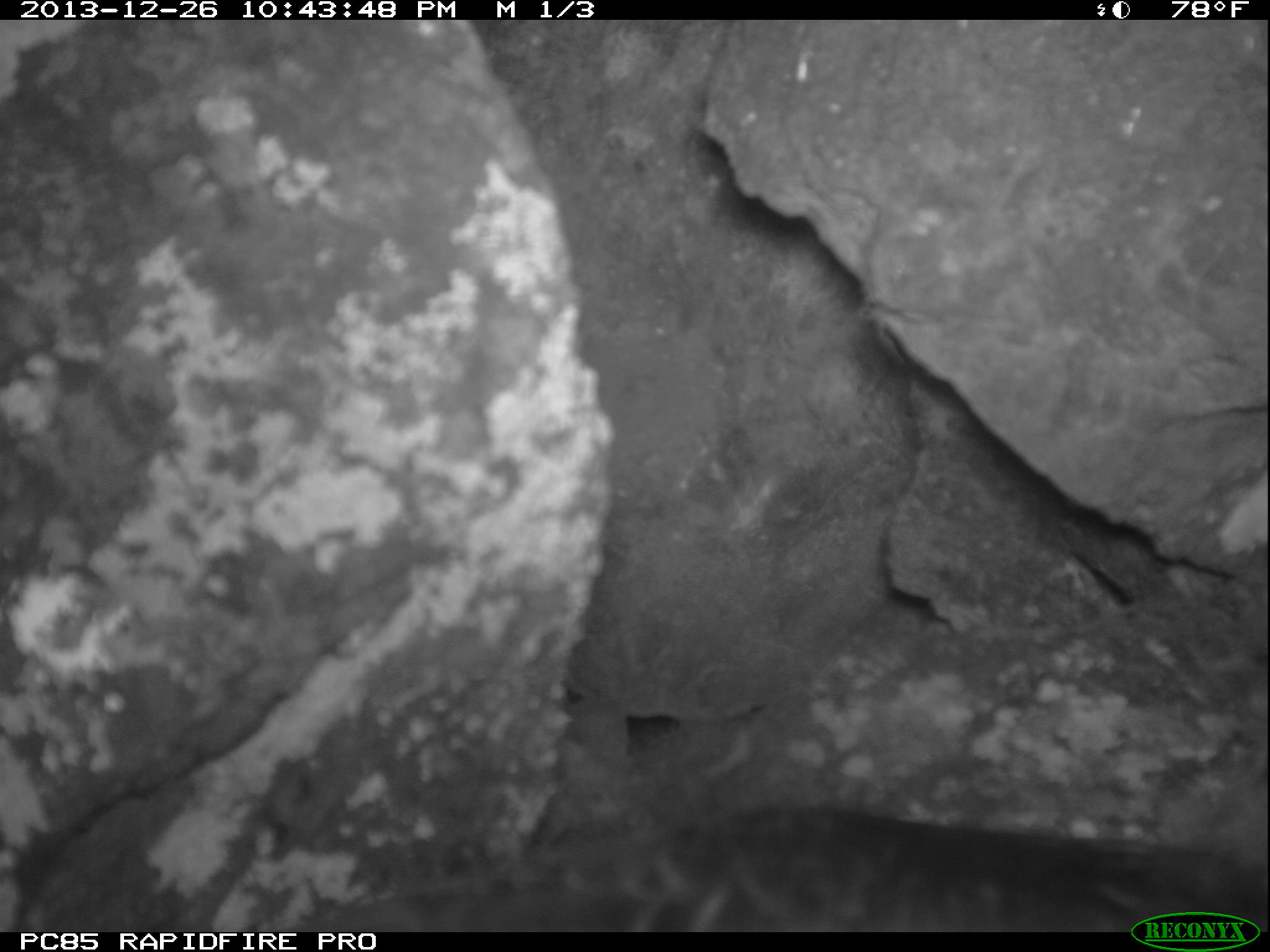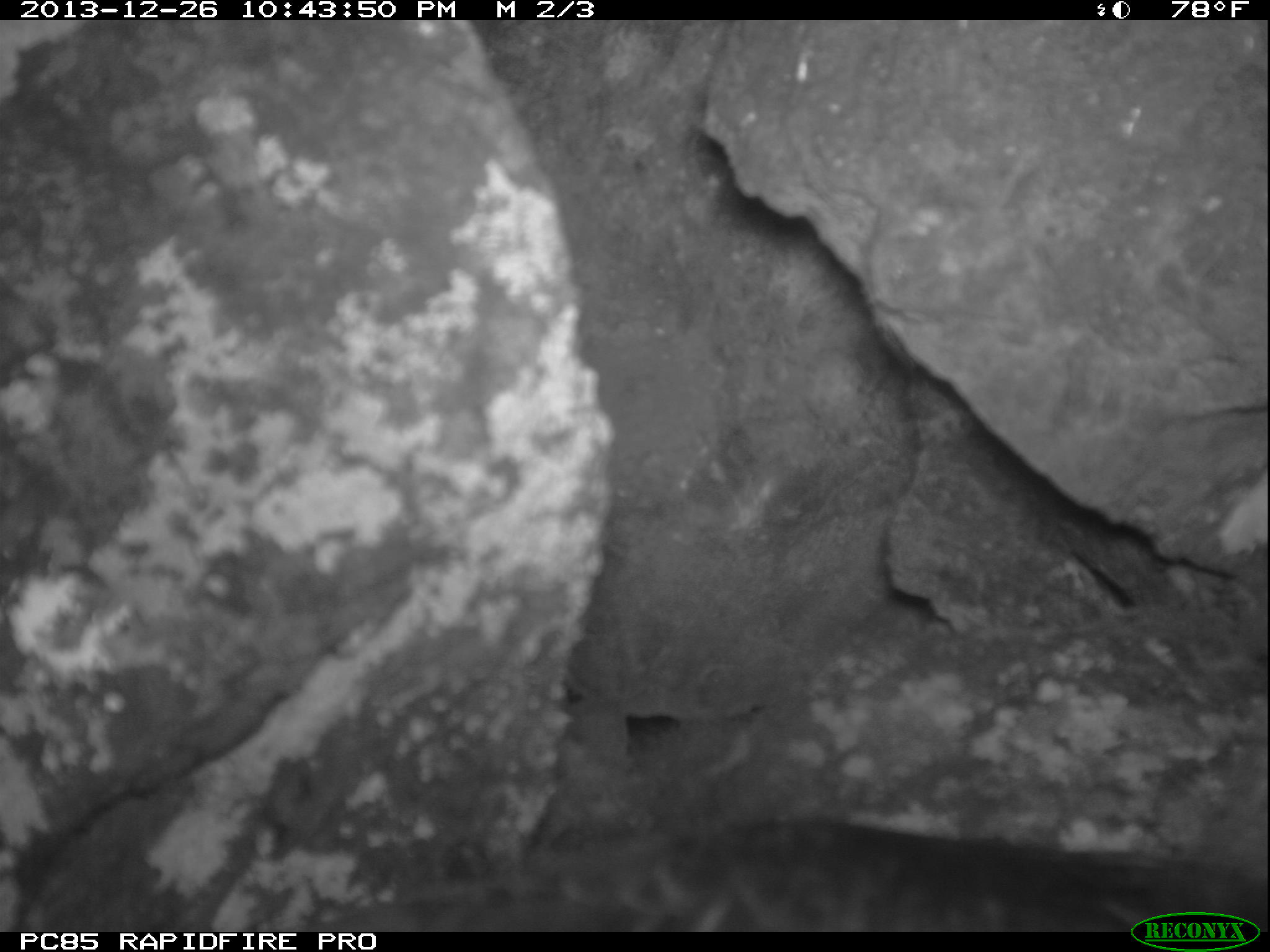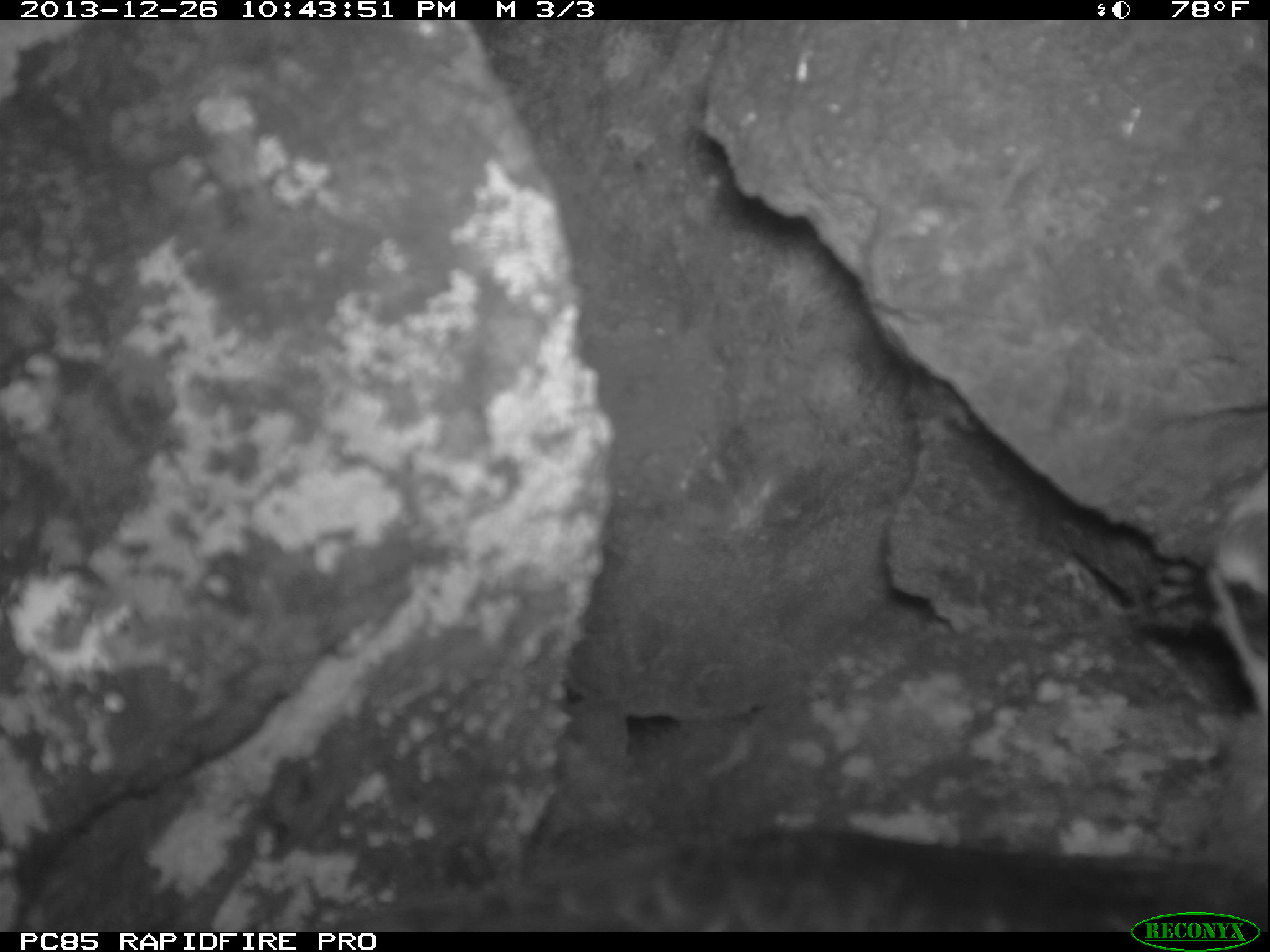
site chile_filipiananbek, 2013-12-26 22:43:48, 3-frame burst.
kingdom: Animalia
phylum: Chordata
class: Aves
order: Procellariiformes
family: Procellariidae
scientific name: Procellariidae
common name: petrel chick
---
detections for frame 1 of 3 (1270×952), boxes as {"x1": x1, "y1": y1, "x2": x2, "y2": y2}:
petrel chick: {"x1": 311, "y1": 641, "x2": 1134, "y2": 931}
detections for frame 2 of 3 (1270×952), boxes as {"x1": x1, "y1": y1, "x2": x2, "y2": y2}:
petrel chick: {"x1": 315, "y1": 790, "x2": 1129, "y2": 935}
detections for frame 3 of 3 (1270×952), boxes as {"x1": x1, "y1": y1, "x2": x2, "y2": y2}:
petrel chick: {"x1": 285, "y1": 452, "x2": 1270, "y2": 919}